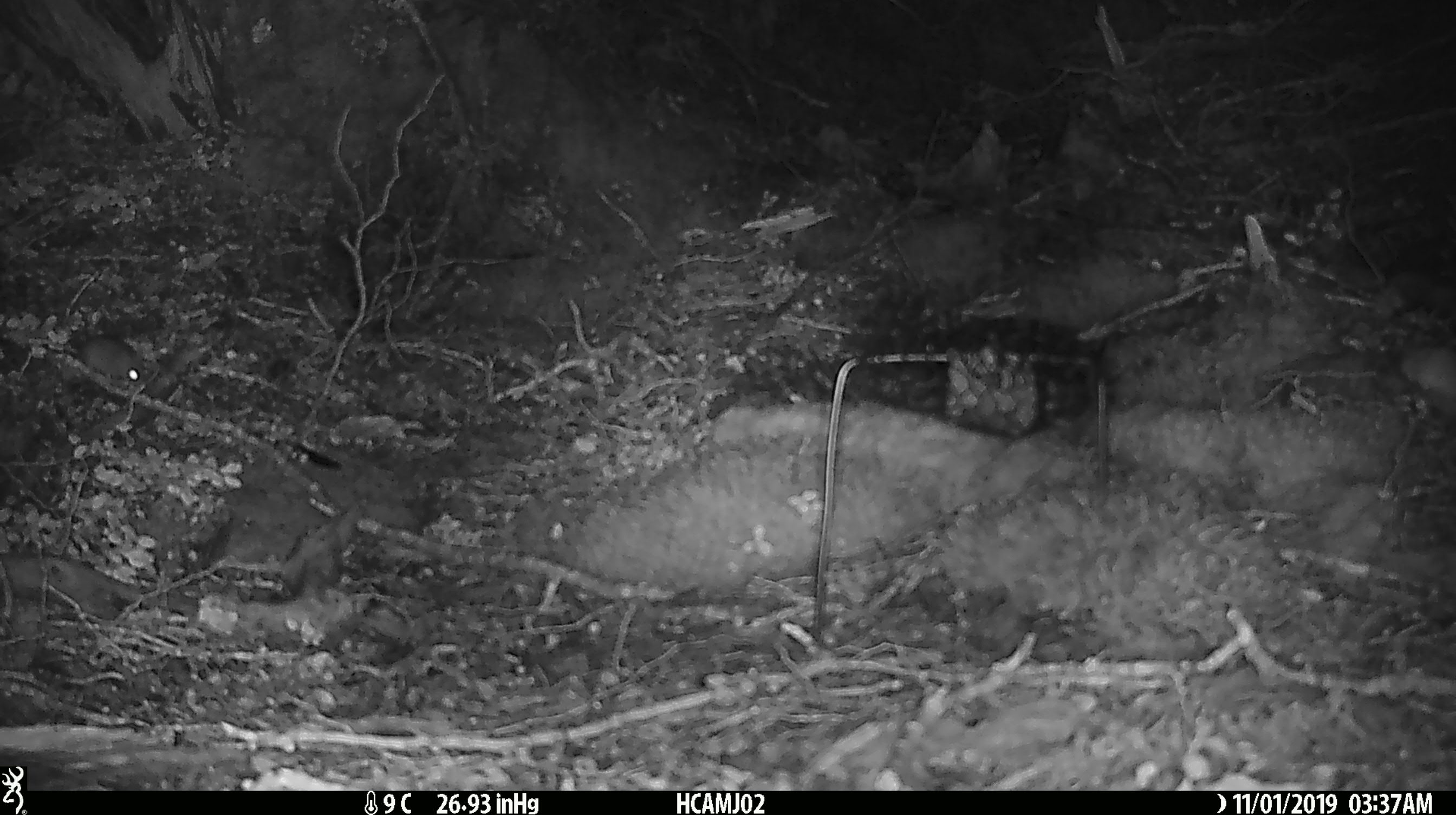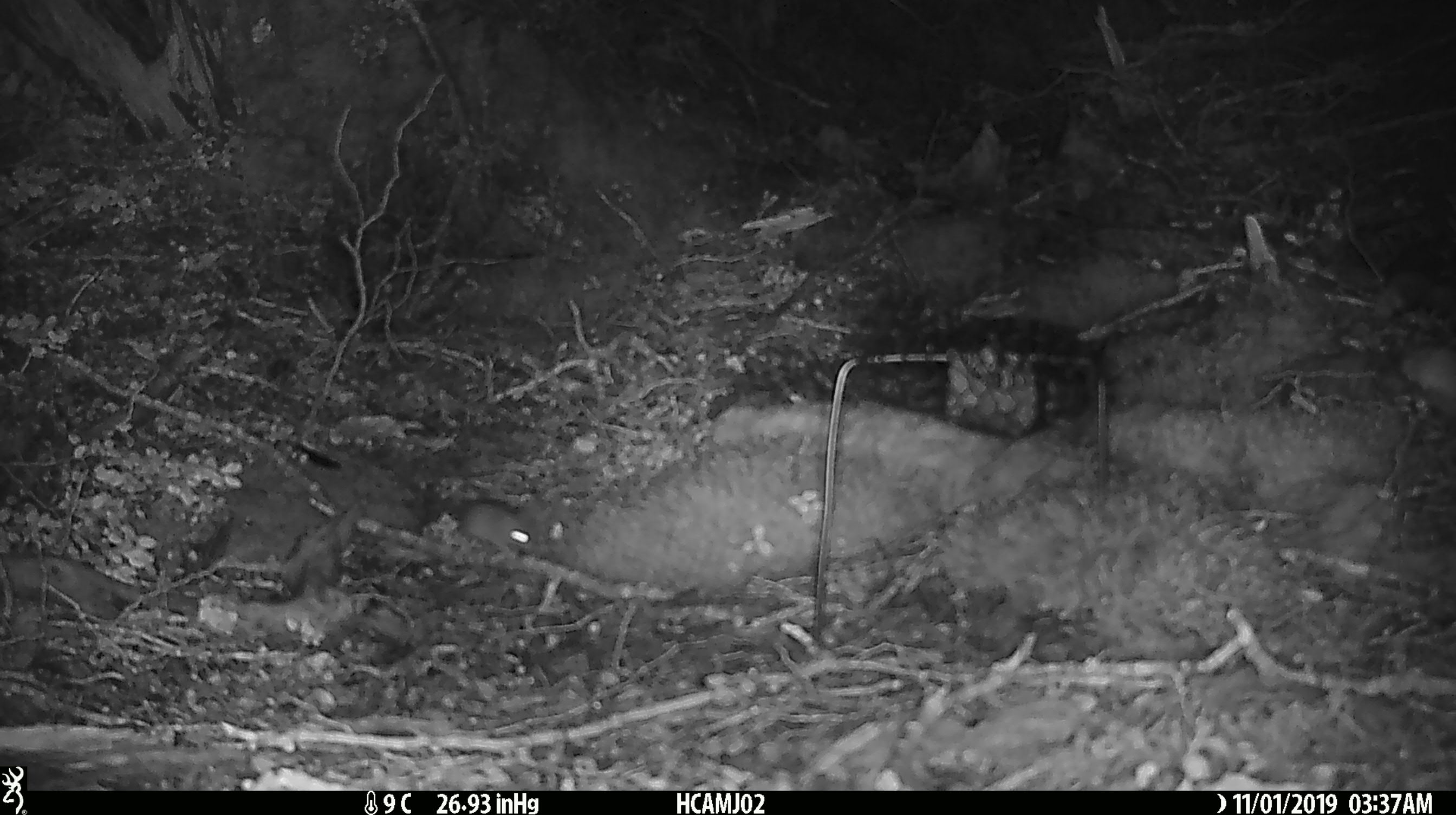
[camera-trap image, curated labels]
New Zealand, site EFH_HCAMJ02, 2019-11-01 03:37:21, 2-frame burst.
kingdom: Animalia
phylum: Chordata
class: Mammalia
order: Rodentia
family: Muridae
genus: Mus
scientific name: Mus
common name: mouse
Mouse (Mus).